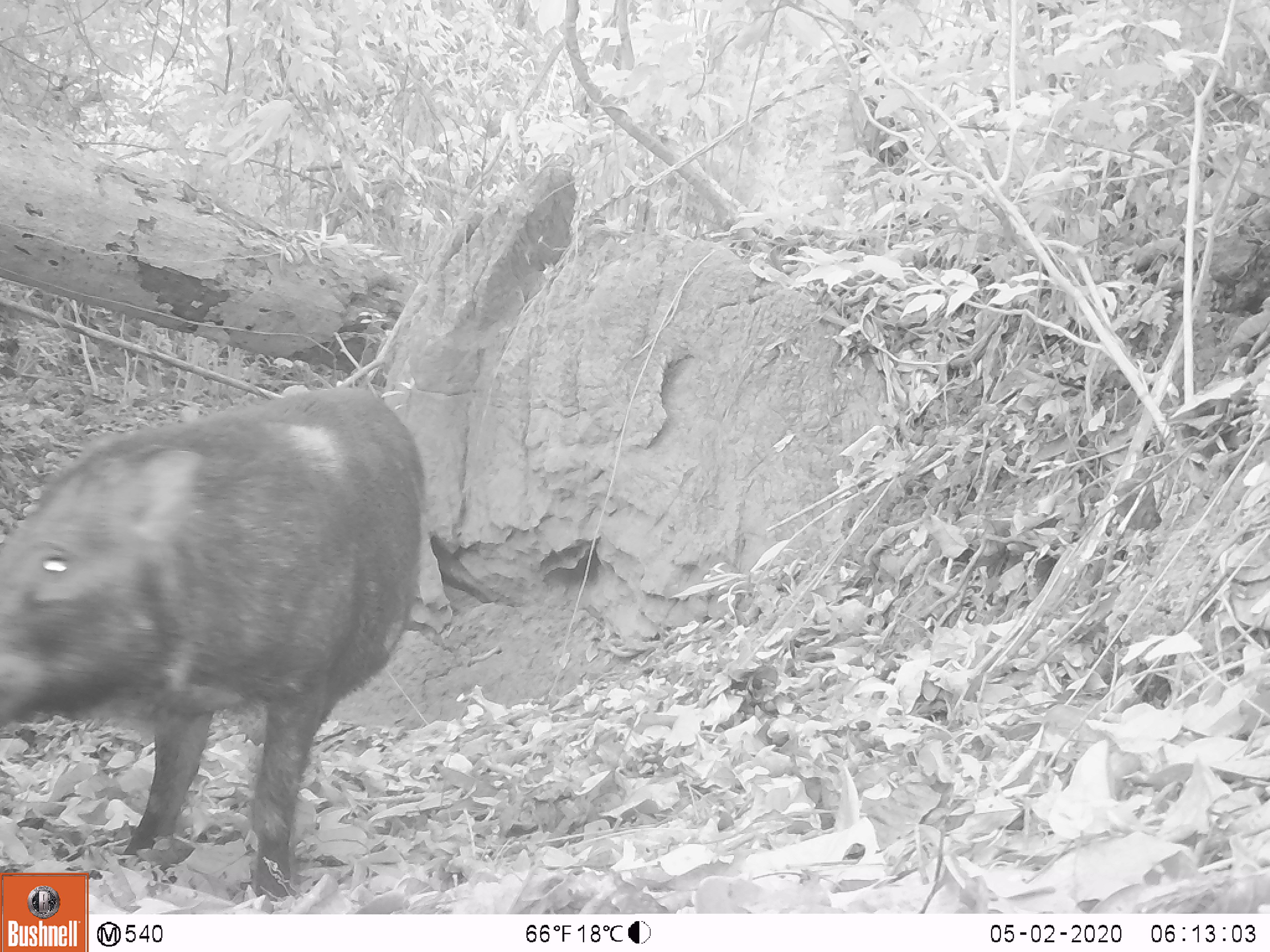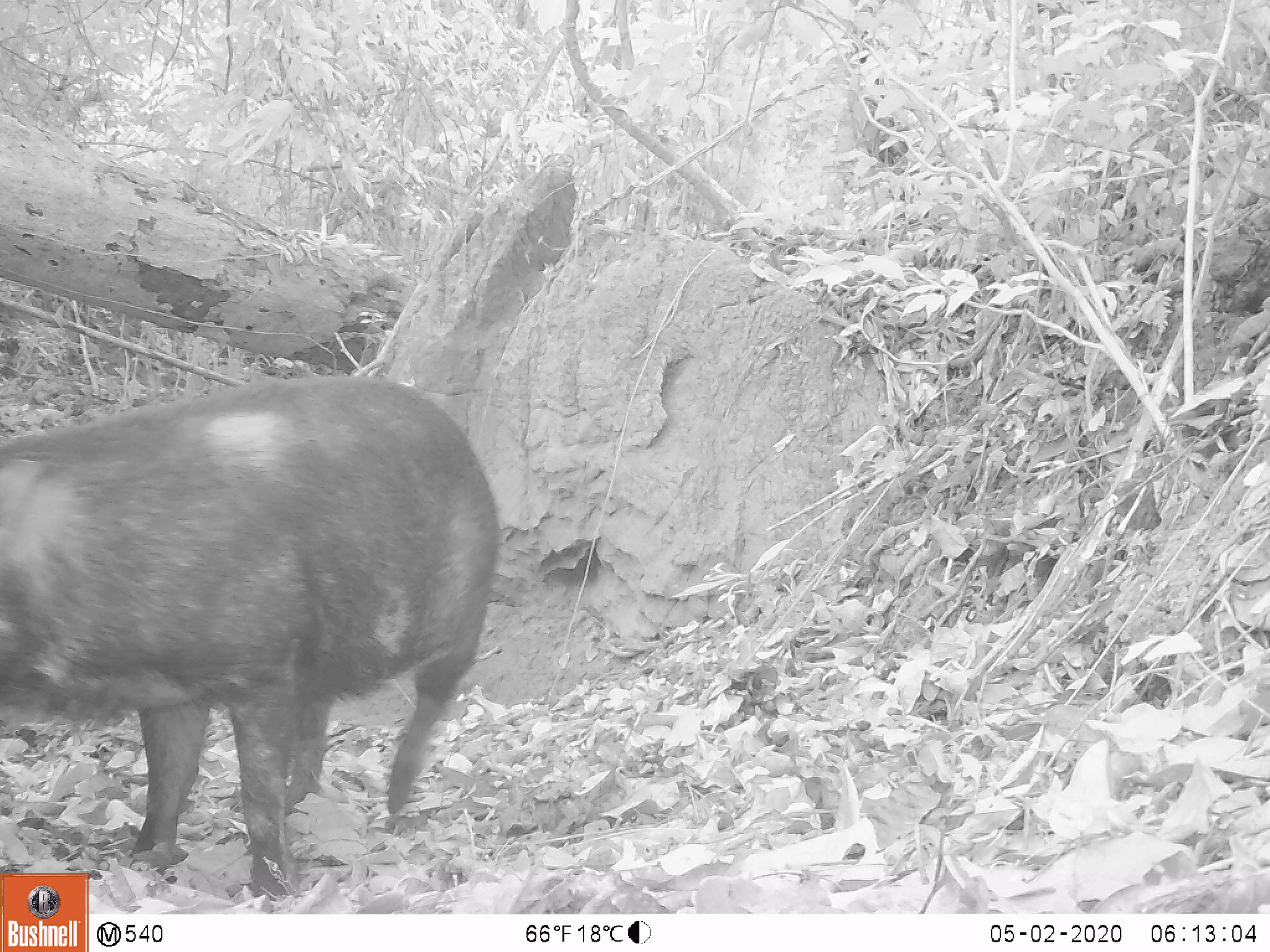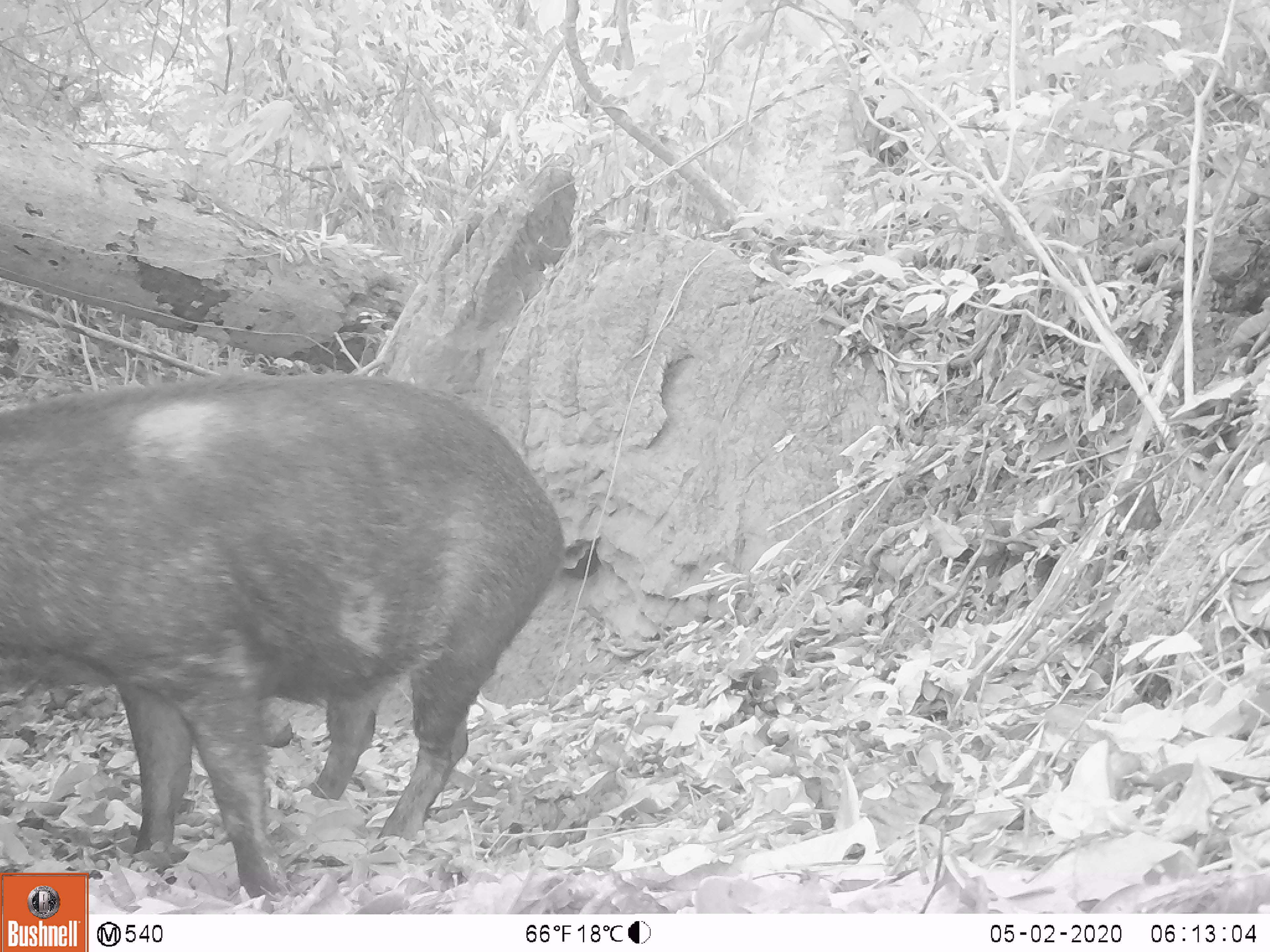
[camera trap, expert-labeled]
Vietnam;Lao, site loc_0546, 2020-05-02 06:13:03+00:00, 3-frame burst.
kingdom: Animalia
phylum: Chordata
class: Mammalia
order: Artiodactyla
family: Suidae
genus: Sus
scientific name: Sus scrofa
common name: eurasian wild pig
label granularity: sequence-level